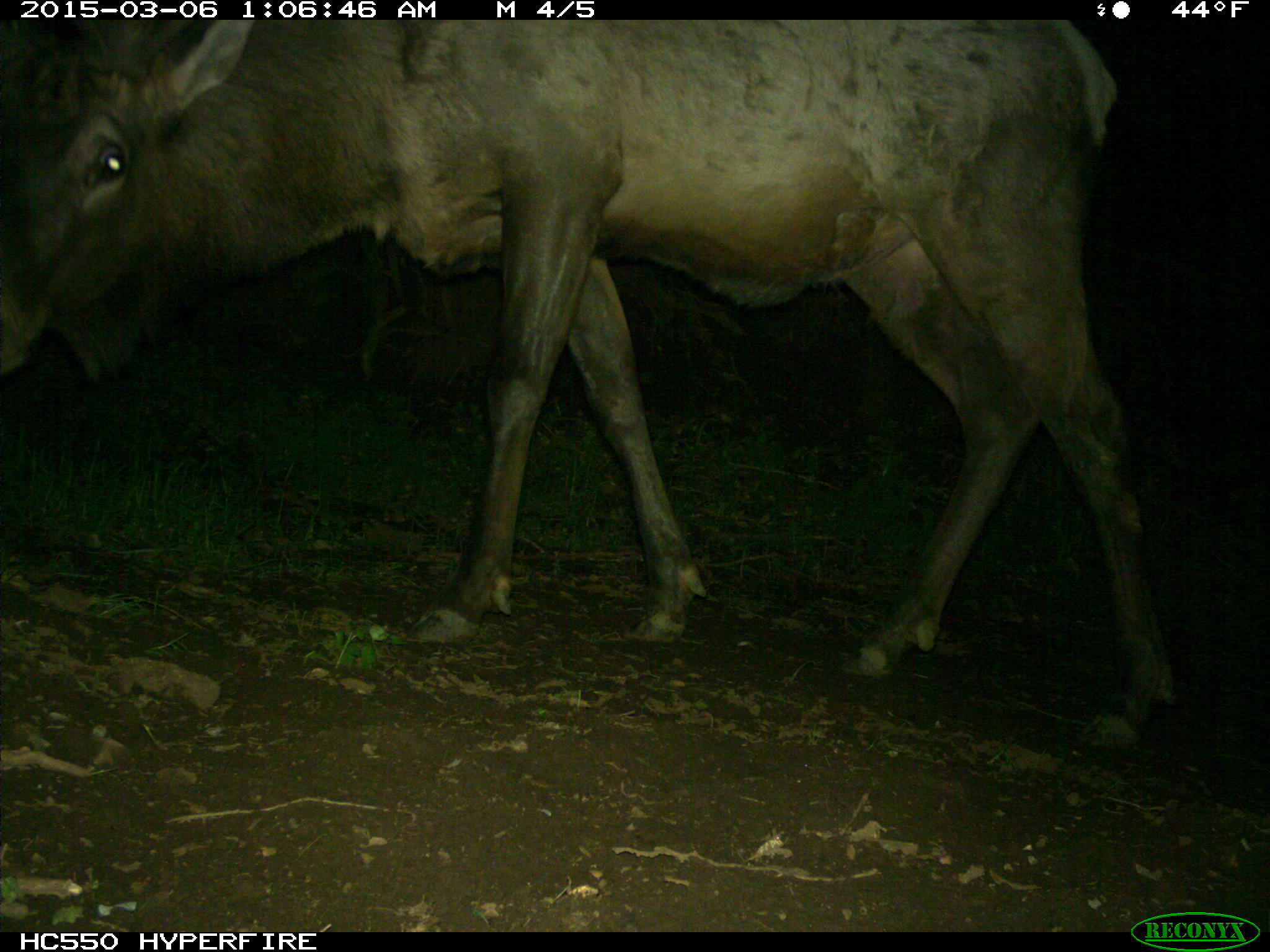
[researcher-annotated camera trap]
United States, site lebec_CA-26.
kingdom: Animalia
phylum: Chordata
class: Mammalia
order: Artiodactyla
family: Cervidae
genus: Cervus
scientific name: Cervus canadensis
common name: elk